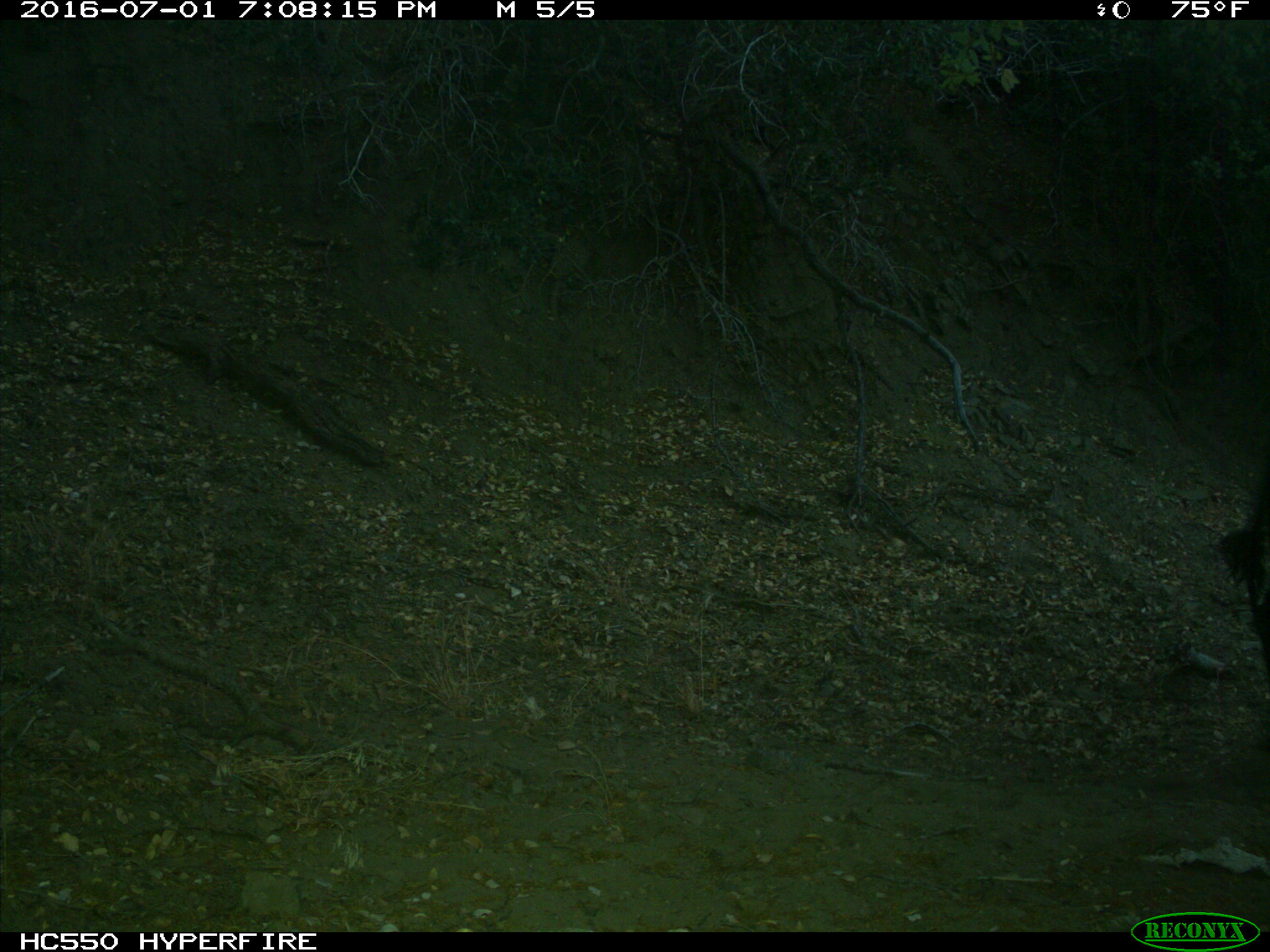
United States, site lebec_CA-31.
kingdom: Animalia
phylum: Chordata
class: Mammalia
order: Artiodactyla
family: Bovidae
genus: Bos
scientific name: Bos taurus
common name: domestic cow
Bos taurus (domestic cow).